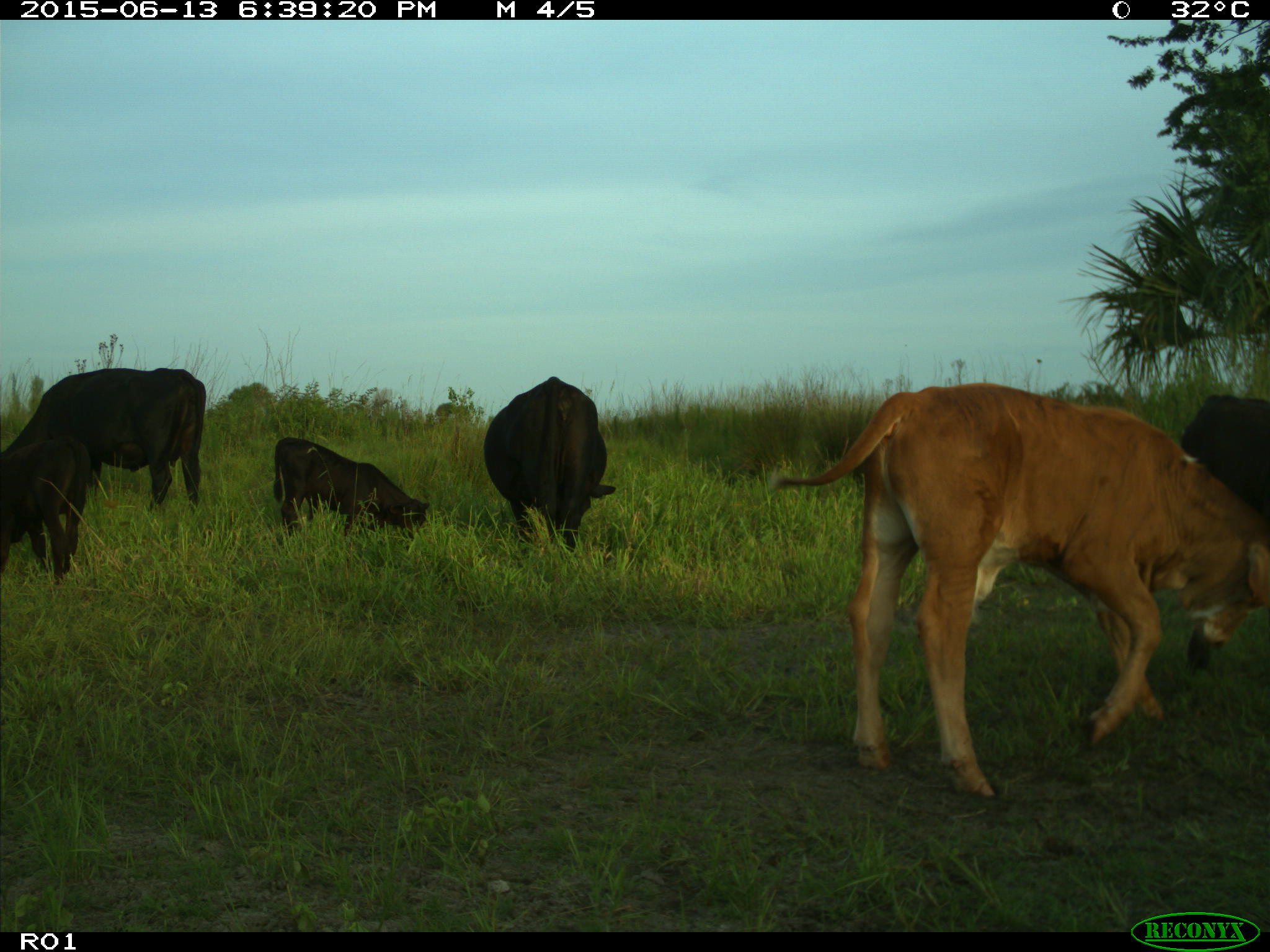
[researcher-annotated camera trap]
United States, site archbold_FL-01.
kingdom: Animalia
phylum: Chordata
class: Mammalia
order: Artiodactyla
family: Bovidae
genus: Bos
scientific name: Bos taurus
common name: domestic cow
Bos taurus (domestic cow).